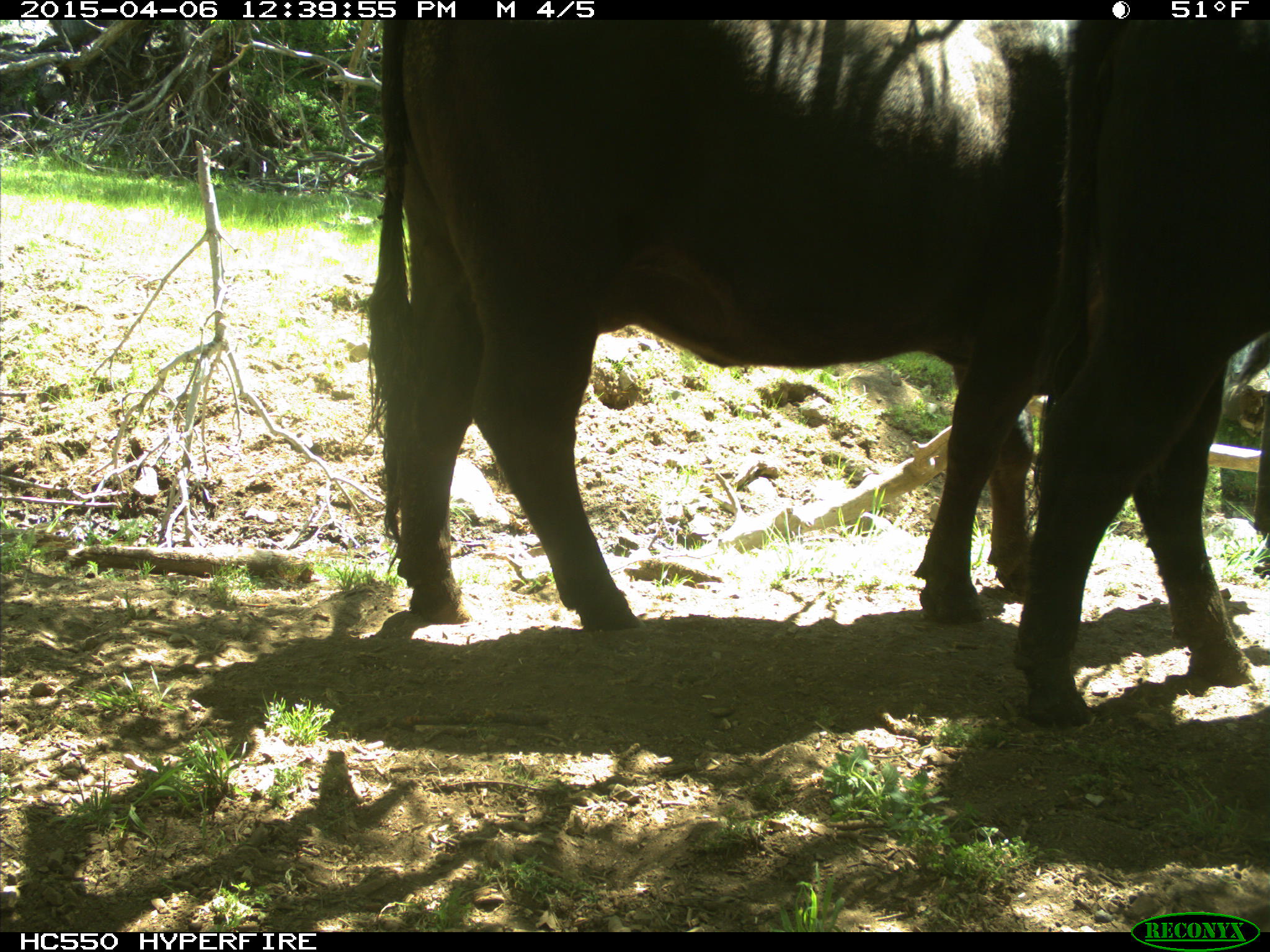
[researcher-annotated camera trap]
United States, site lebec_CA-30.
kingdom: Animalia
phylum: Chordata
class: Mammalia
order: Artiodactyla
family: Bovidae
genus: Bos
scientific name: Bos taurus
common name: domestic cow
Bos taurus (domestic cow).